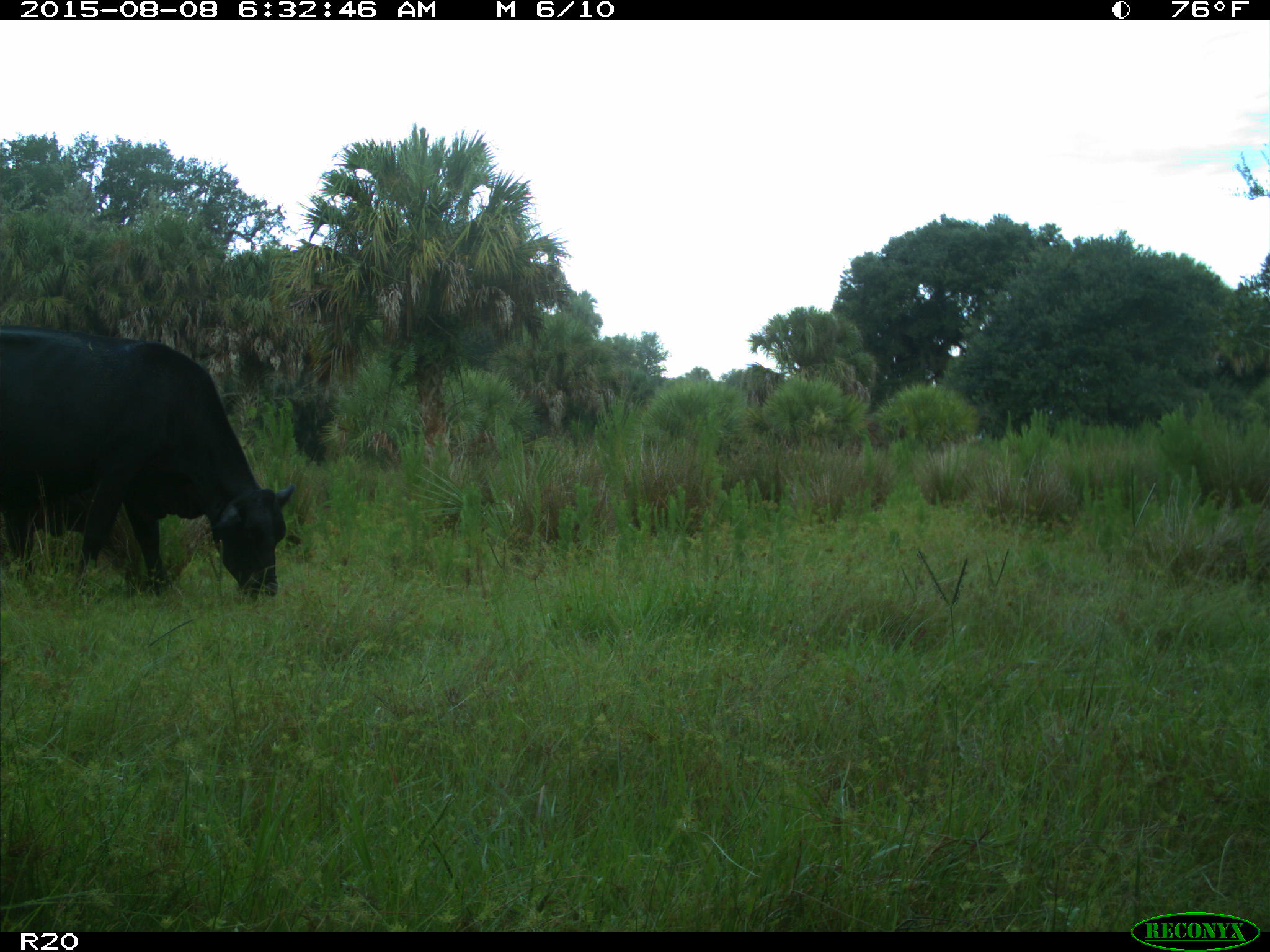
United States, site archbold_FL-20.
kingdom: Animalia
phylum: Chordata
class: Mammalia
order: Artiodactyla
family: Bovidae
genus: Bos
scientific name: Bos taurus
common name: domestic cow